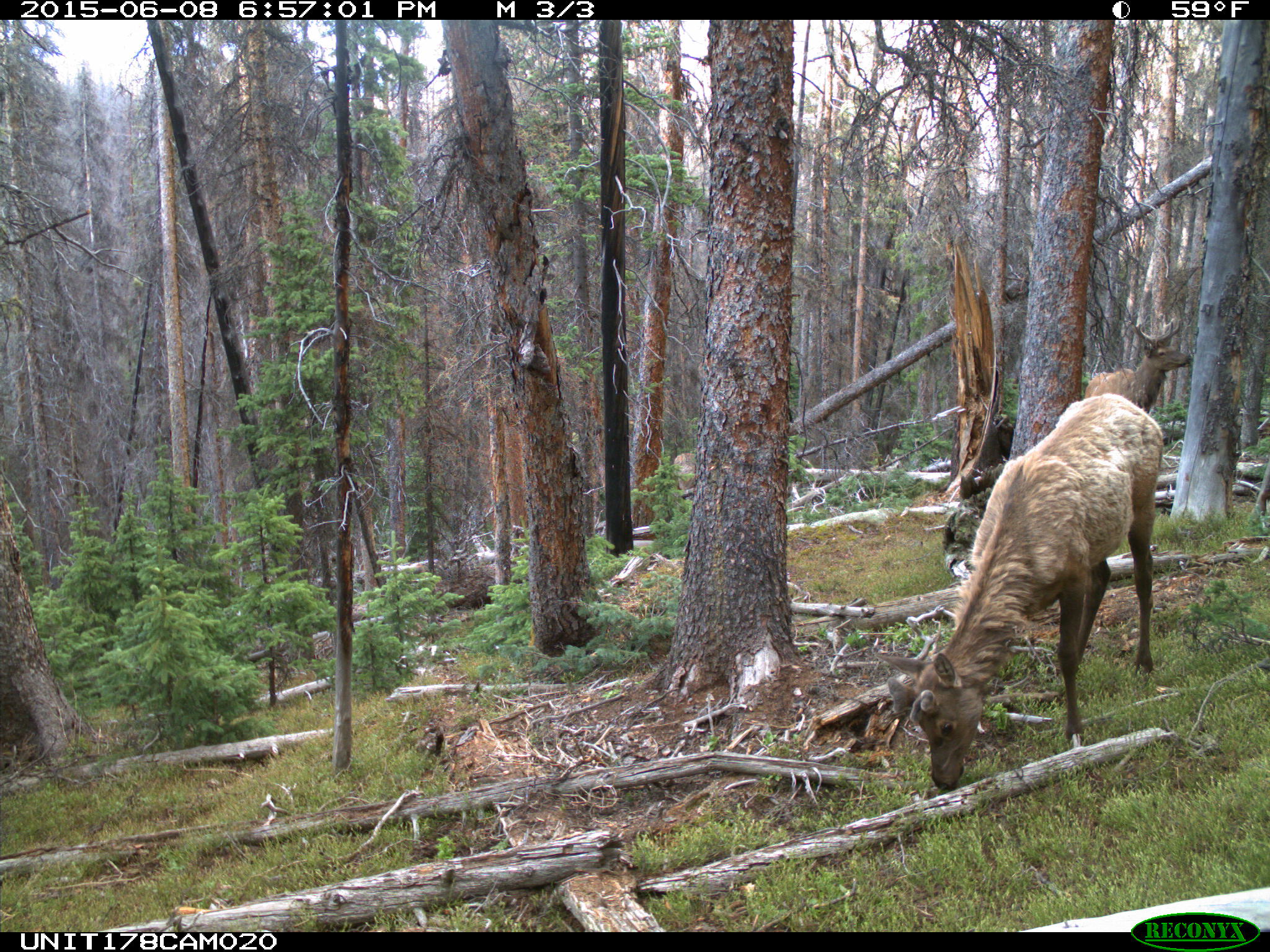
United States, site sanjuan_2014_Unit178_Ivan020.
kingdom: Animalia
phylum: Chordata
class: Mammalia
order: Artiodactyla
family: Cervidae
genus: Cervus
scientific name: Cervus elaphus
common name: red deer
Cervus elaphus (red deer).